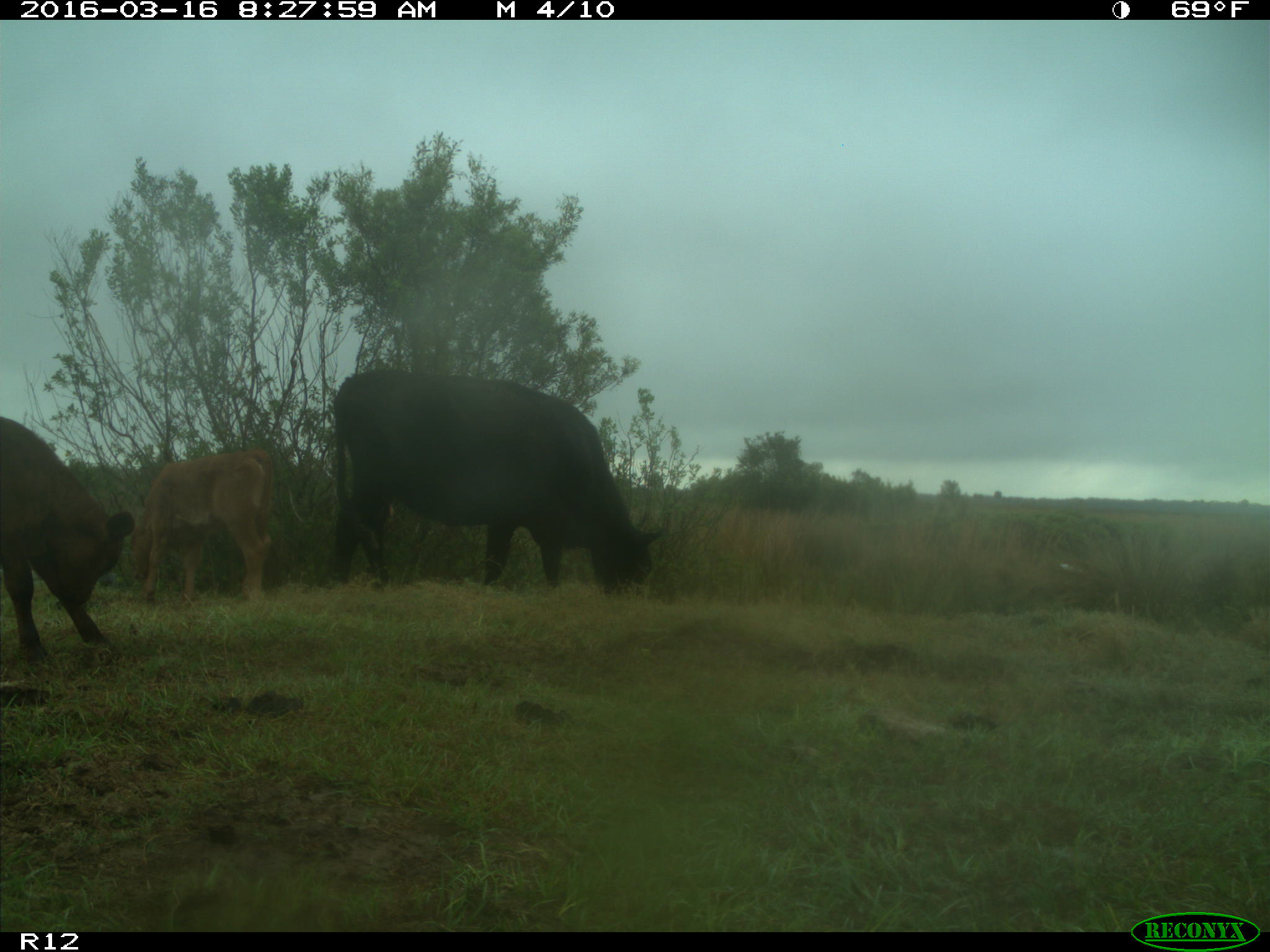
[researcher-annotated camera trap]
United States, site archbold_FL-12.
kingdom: Animalia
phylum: Chordata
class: Mammalia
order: Artiodactyla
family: Bovidae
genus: Bos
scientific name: Bos taurus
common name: domestic cow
Bos taurus (domestic cow).